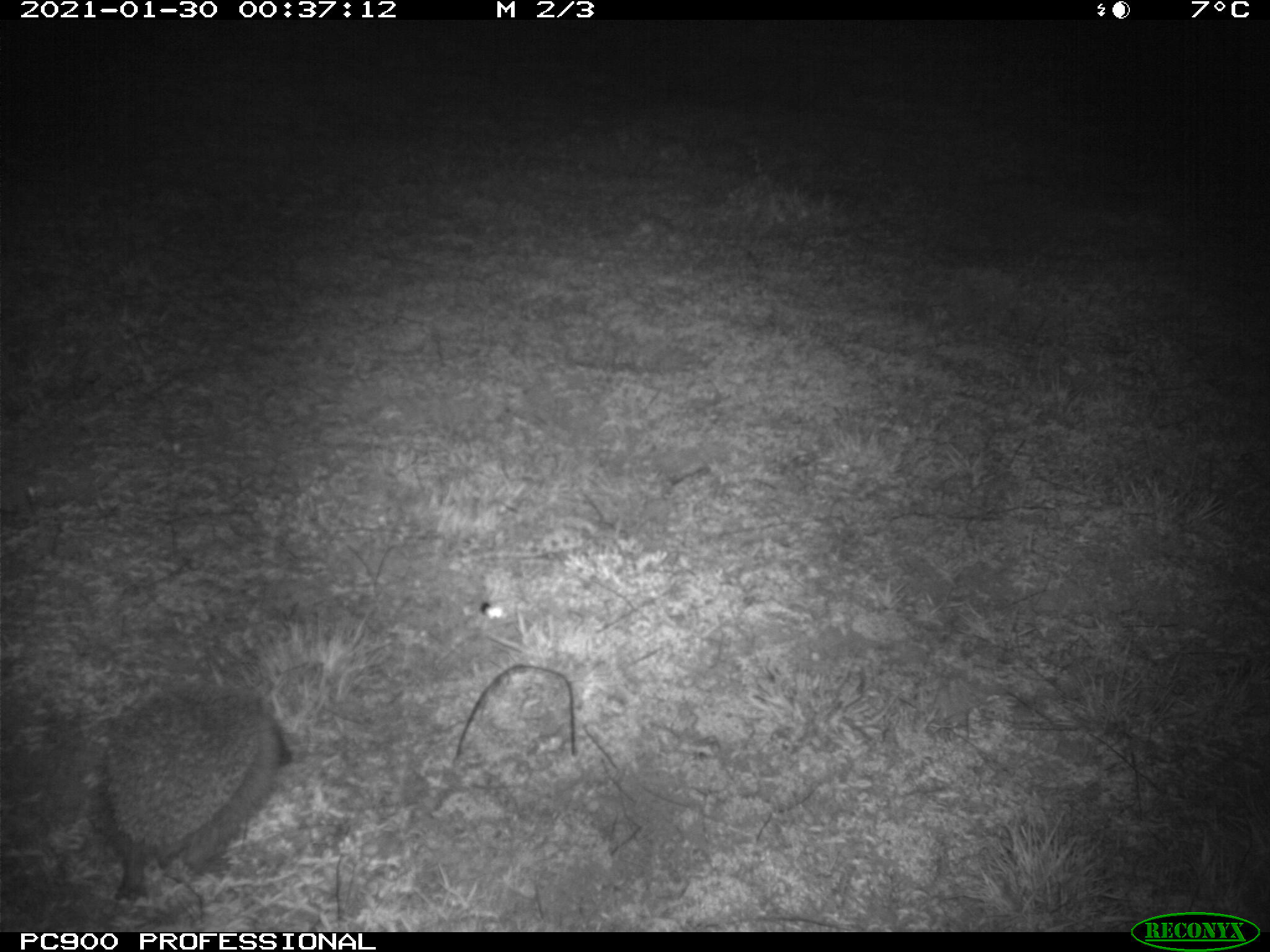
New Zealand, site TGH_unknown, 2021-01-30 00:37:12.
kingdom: Animalia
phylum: Chordata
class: Mammalia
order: Eulipotyphla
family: Erinaceidae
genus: Erinaceus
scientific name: Erinaceus europaeus europaeus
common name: european hedgehog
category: hedgehog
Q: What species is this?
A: Hedgehog (european hedgehog) (Erinaceus europaeus europaeus).